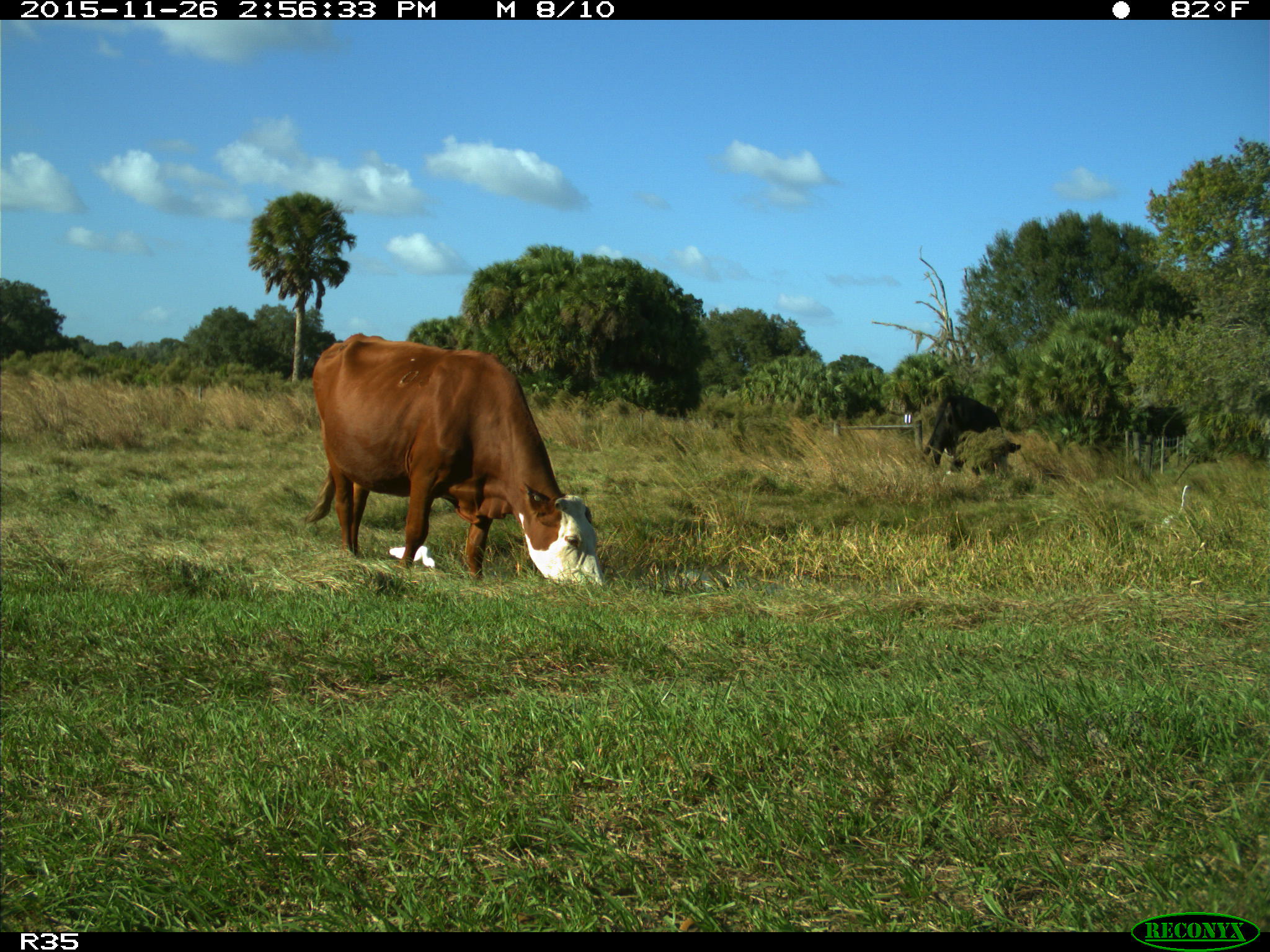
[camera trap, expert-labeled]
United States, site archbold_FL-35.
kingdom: Animalia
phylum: Chordata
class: Mammalia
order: Artiodactyla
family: Bovidae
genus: Bos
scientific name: Bos taurus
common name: domestic cow